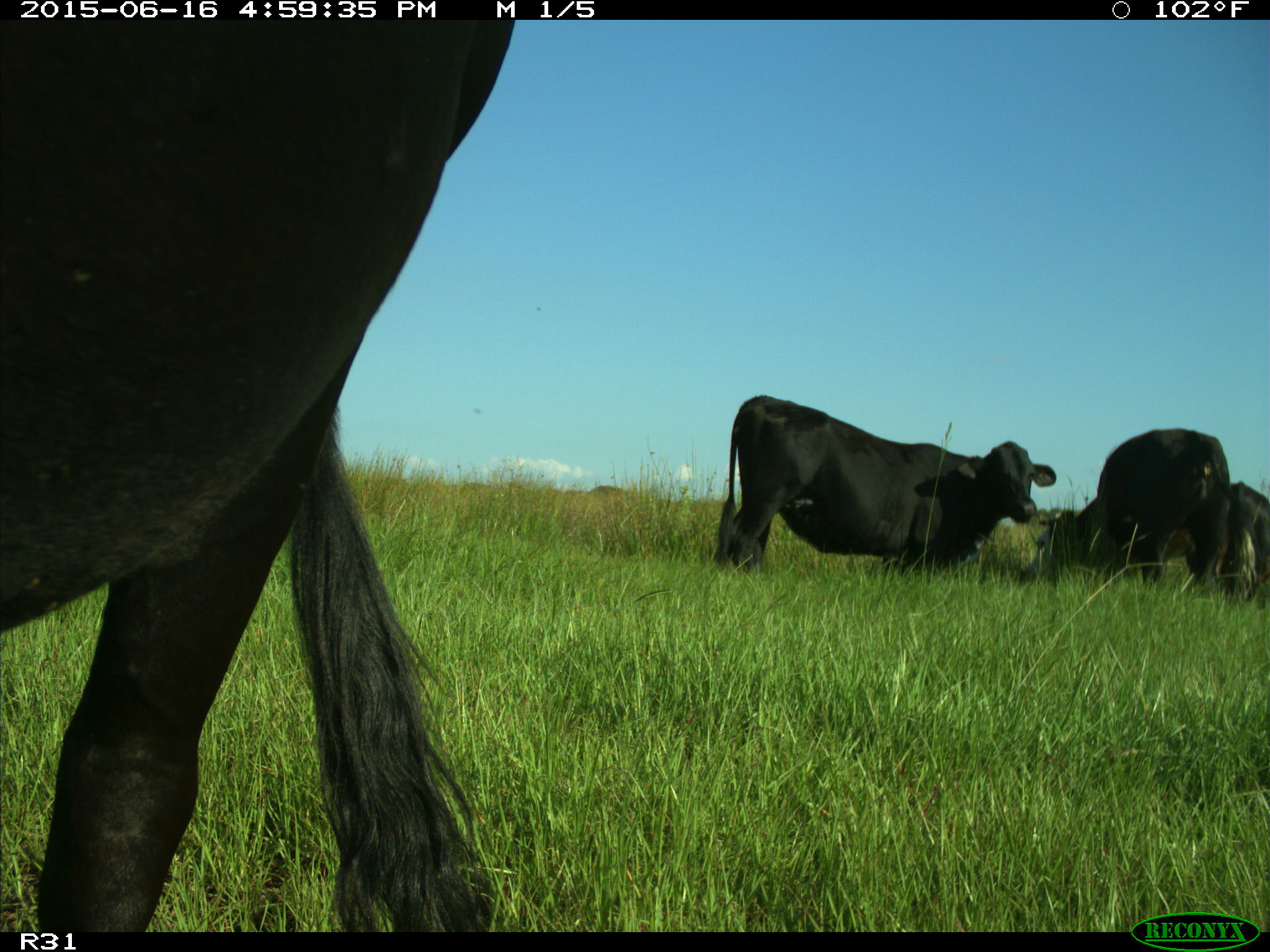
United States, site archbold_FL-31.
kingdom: Animalia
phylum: Chordata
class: Mammalia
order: Artiodactyla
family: Bovidae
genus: Bos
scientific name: Bos taurus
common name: domestic cow